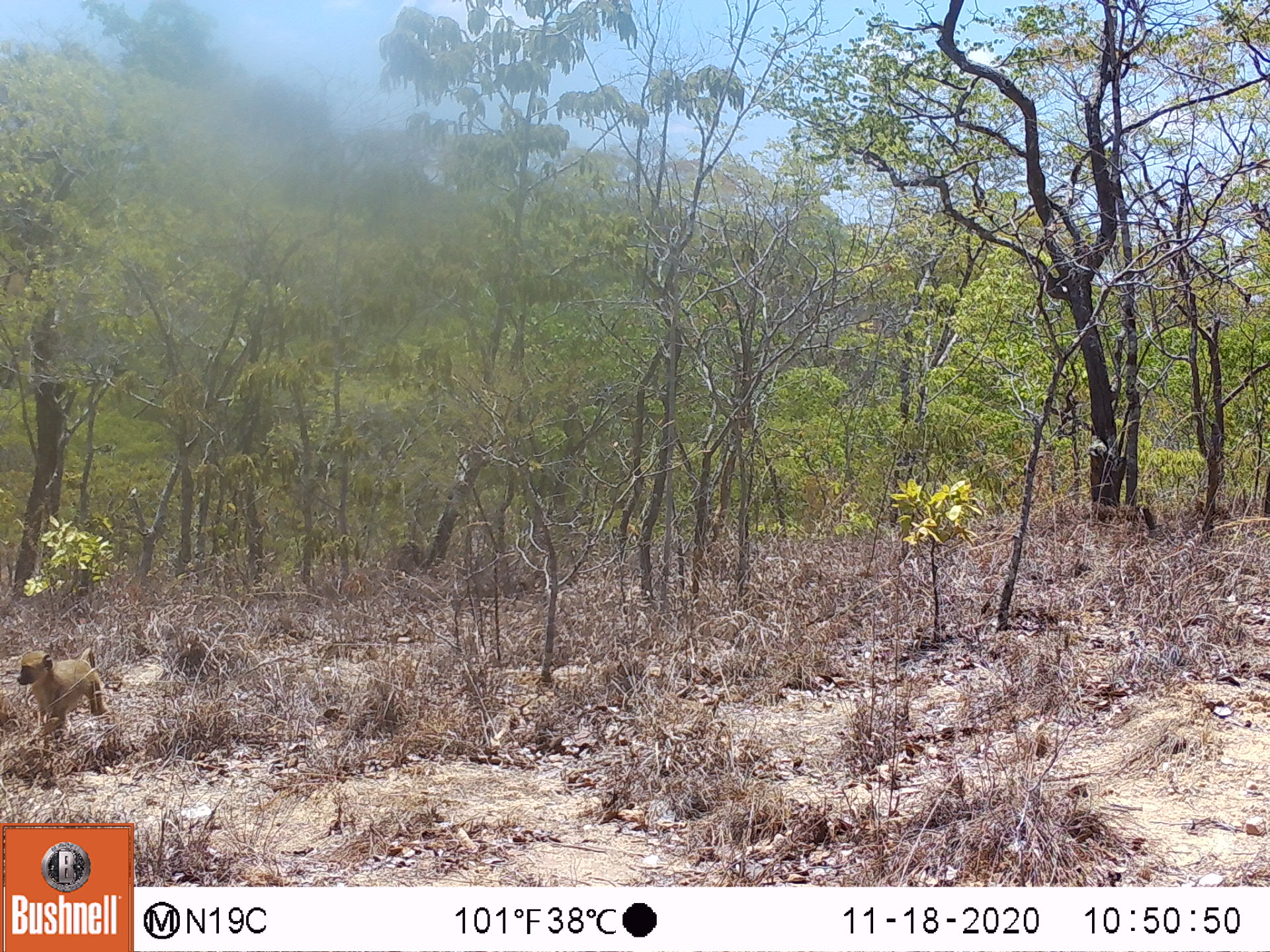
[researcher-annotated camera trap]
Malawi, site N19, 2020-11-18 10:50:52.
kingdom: Animalia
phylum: Chordata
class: Mammalia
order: Primates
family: Cercopithecidae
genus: Papio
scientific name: Papio cynocephalus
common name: yellow baboon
Yellow baboon (Papio cynocephalus), count 1.